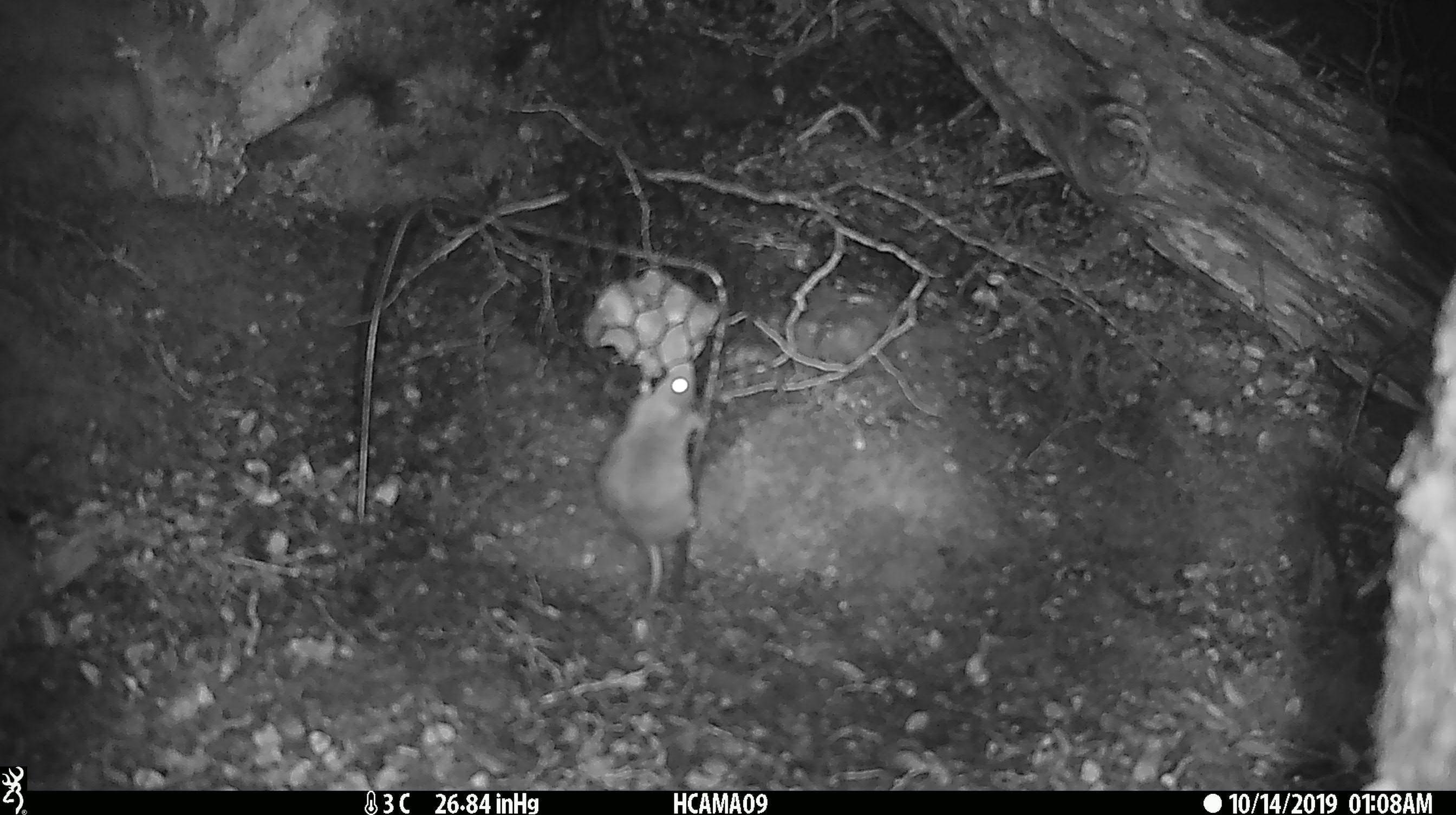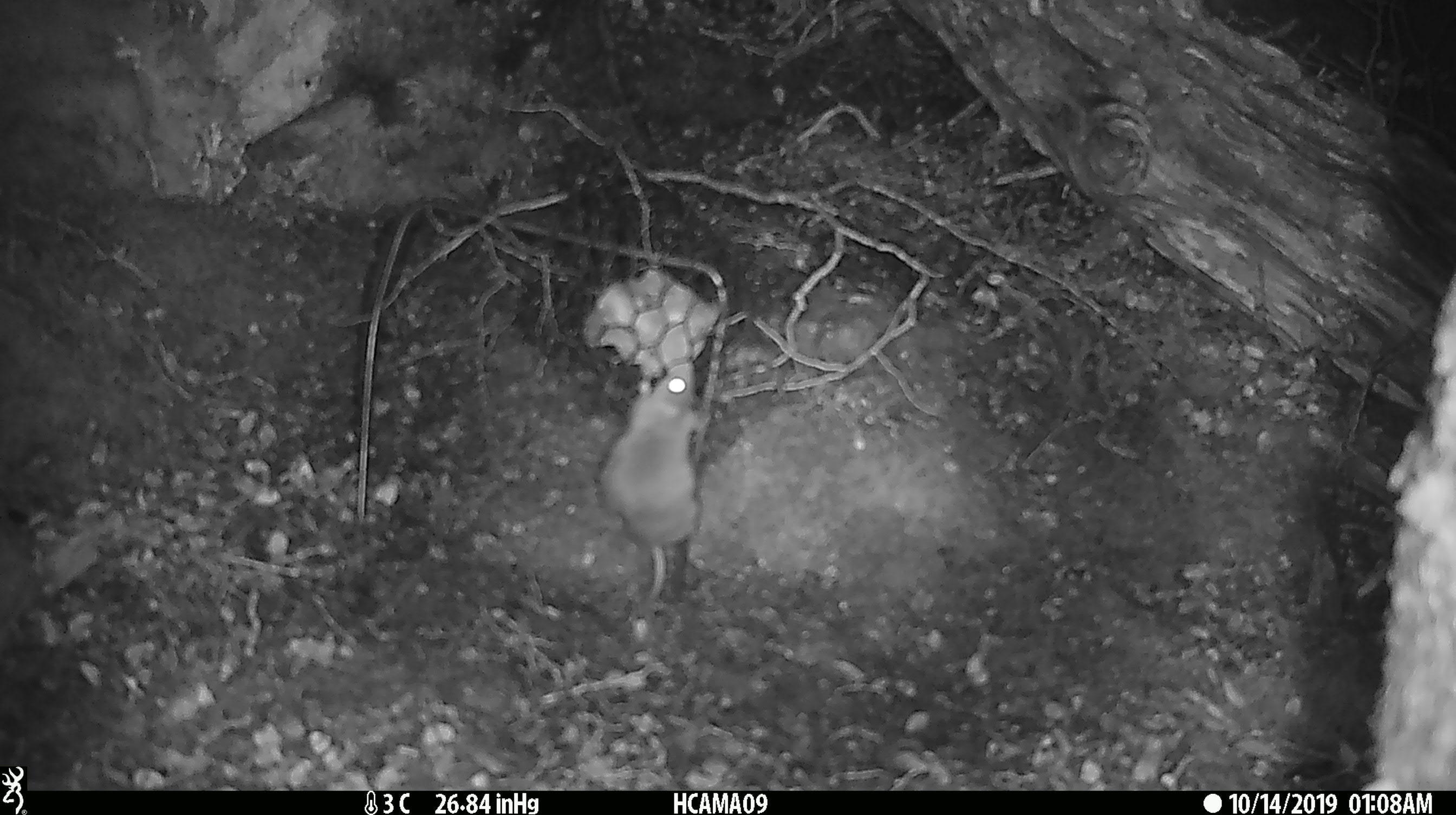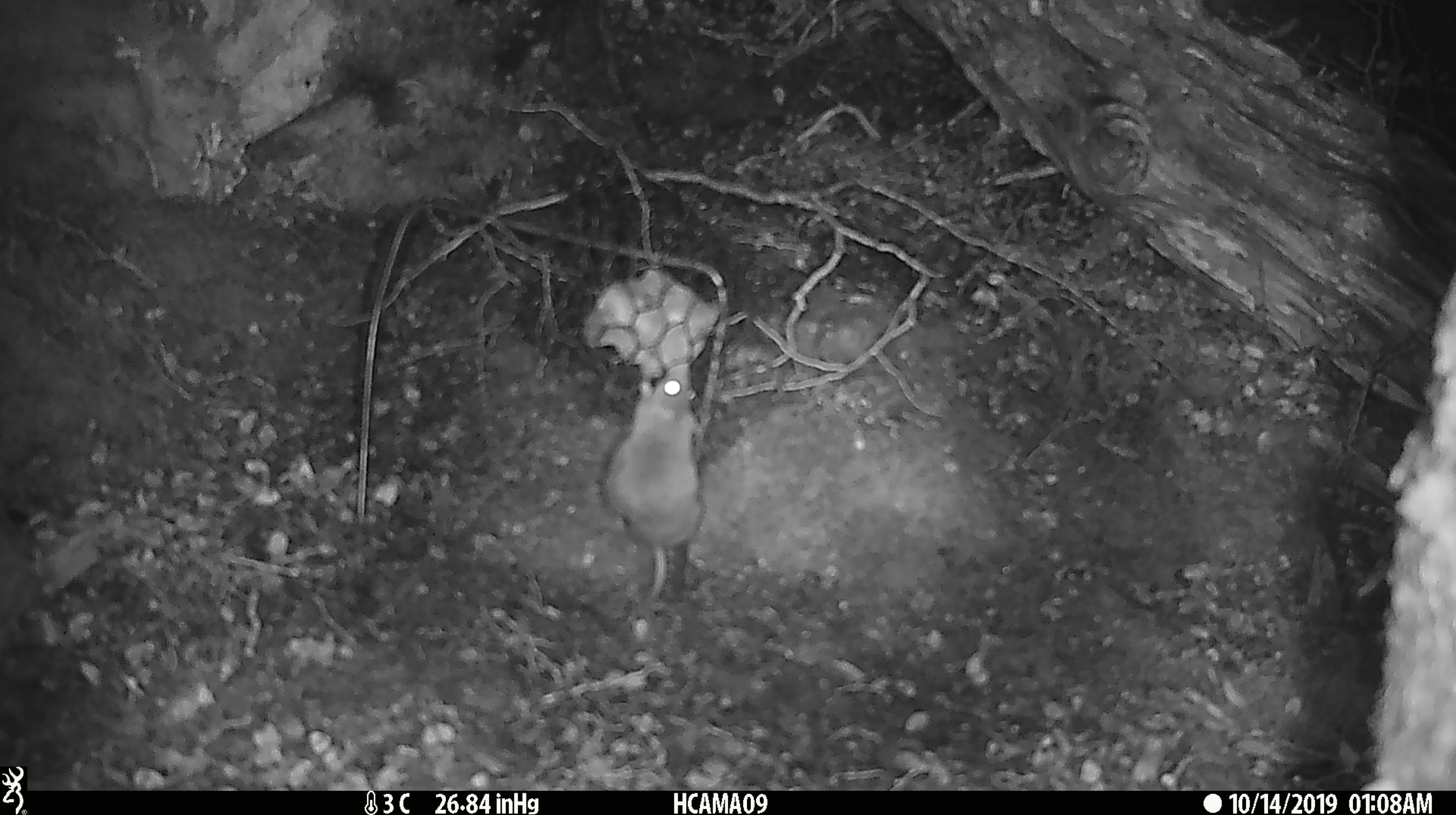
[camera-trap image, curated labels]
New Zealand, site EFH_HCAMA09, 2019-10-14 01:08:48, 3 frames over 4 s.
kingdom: Animalia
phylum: Chordata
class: Mammalia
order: Rodentia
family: Muridae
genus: Mus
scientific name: Mus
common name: mouse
Mouse (Mus).